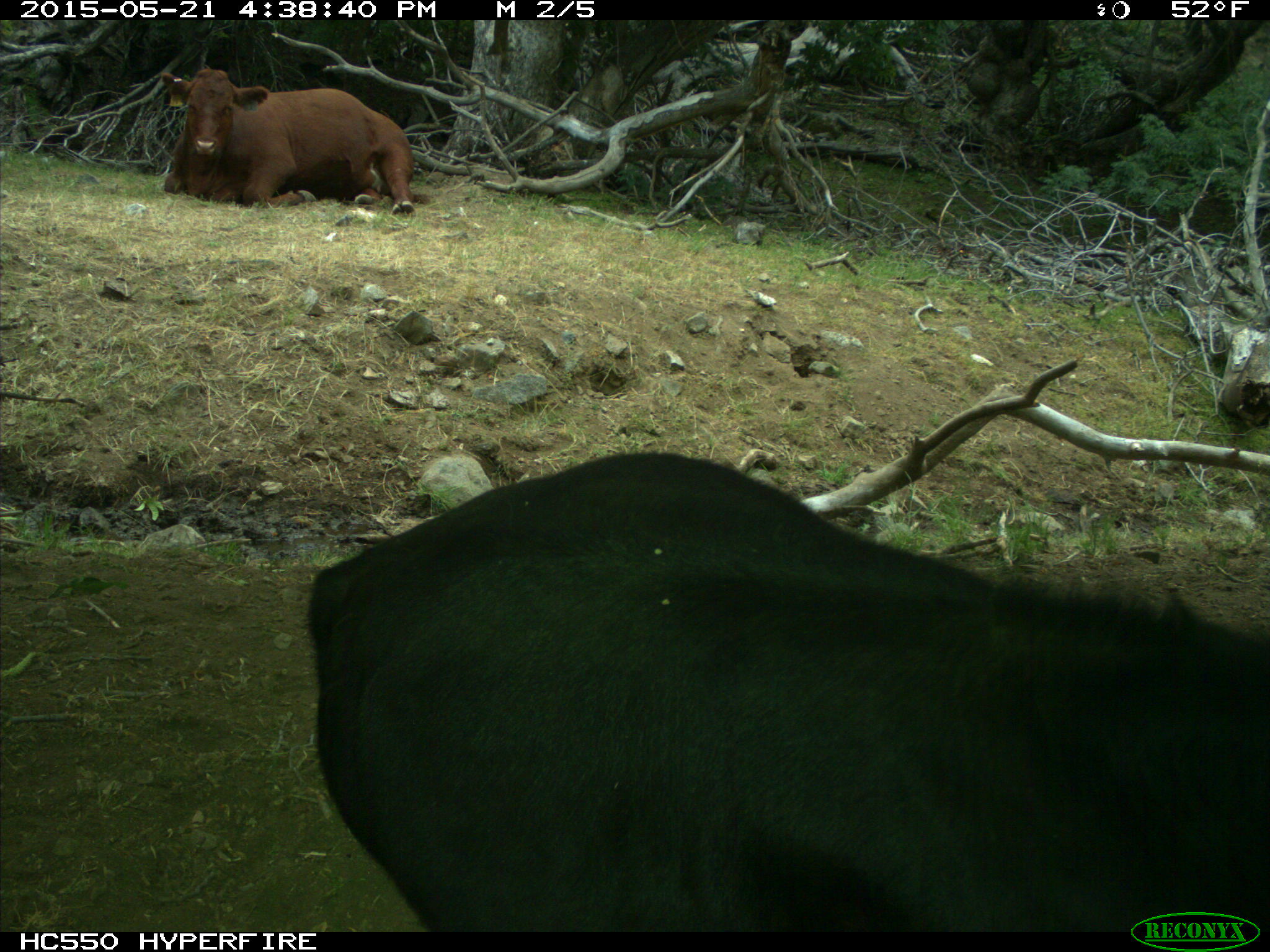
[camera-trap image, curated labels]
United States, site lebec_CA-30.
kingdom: Animalia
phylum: Chordata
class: Mammalia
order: Artiodactyla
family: Bovidae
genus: Bos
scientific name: Bos taurus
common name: domestic cow